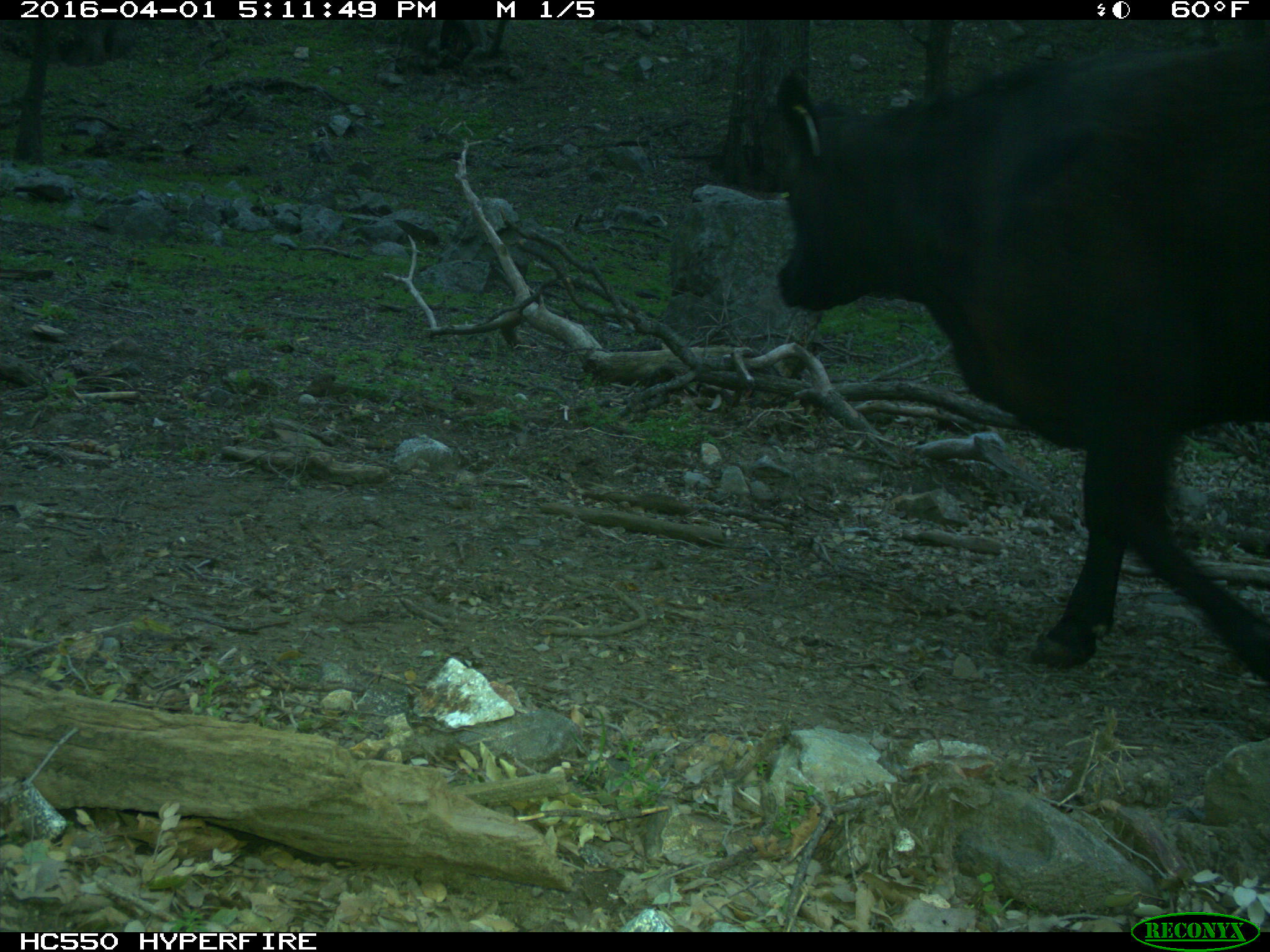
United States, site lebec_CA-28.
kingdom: Animalia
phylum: Chordata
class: Mammalia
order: Artiodactyla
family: Bovidae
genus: Bos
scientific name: Bos taurus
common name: domestic cow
Bos taurus (domestic cow).